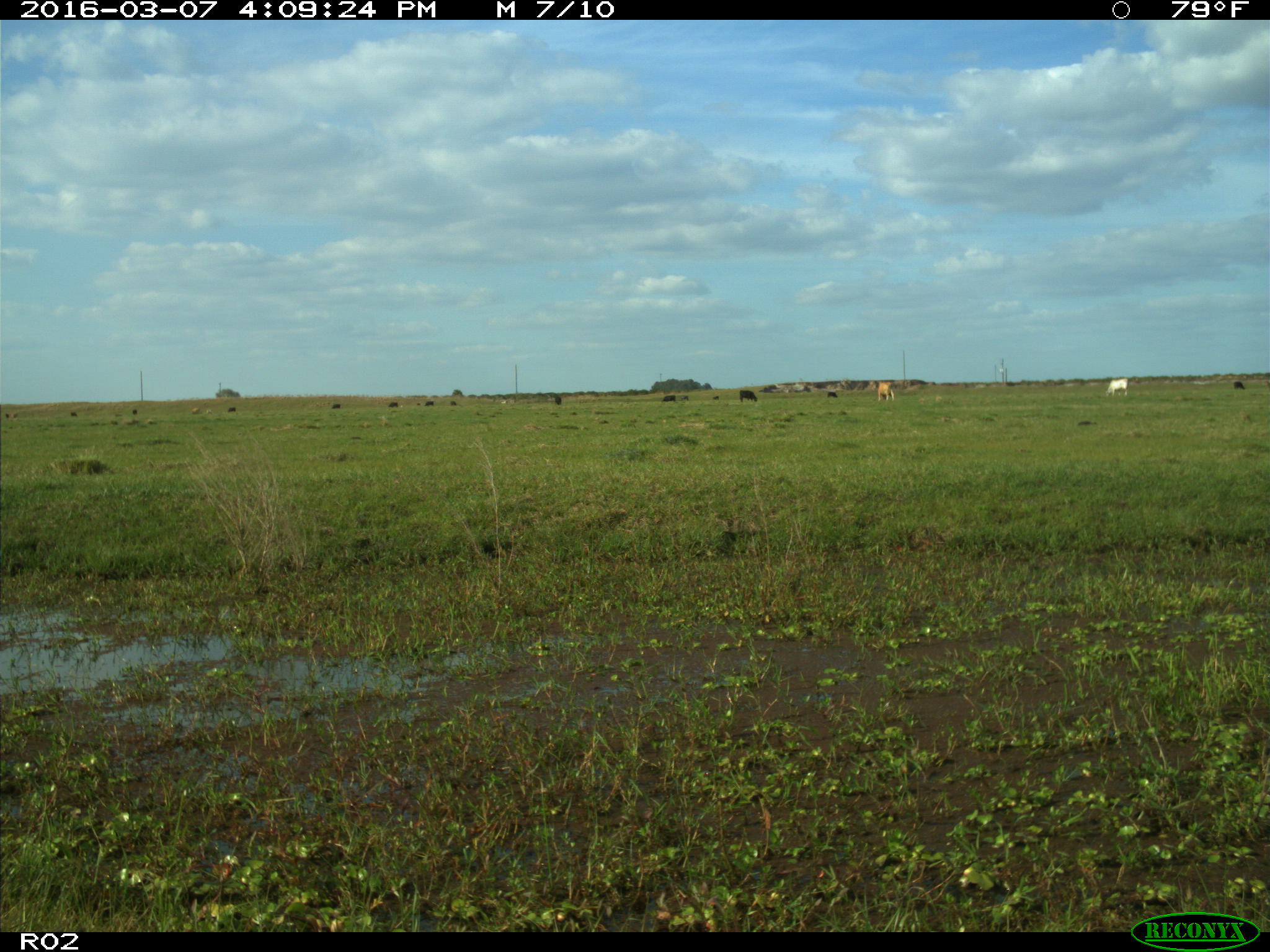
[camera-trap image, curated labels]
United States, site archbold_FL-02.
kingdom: Animalia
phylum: Chordata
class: Mammalia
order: Artiodactyla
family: Bovidae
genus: Bos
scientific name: Bos taurus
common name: domestic cow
Bos taurus (domestic cow).